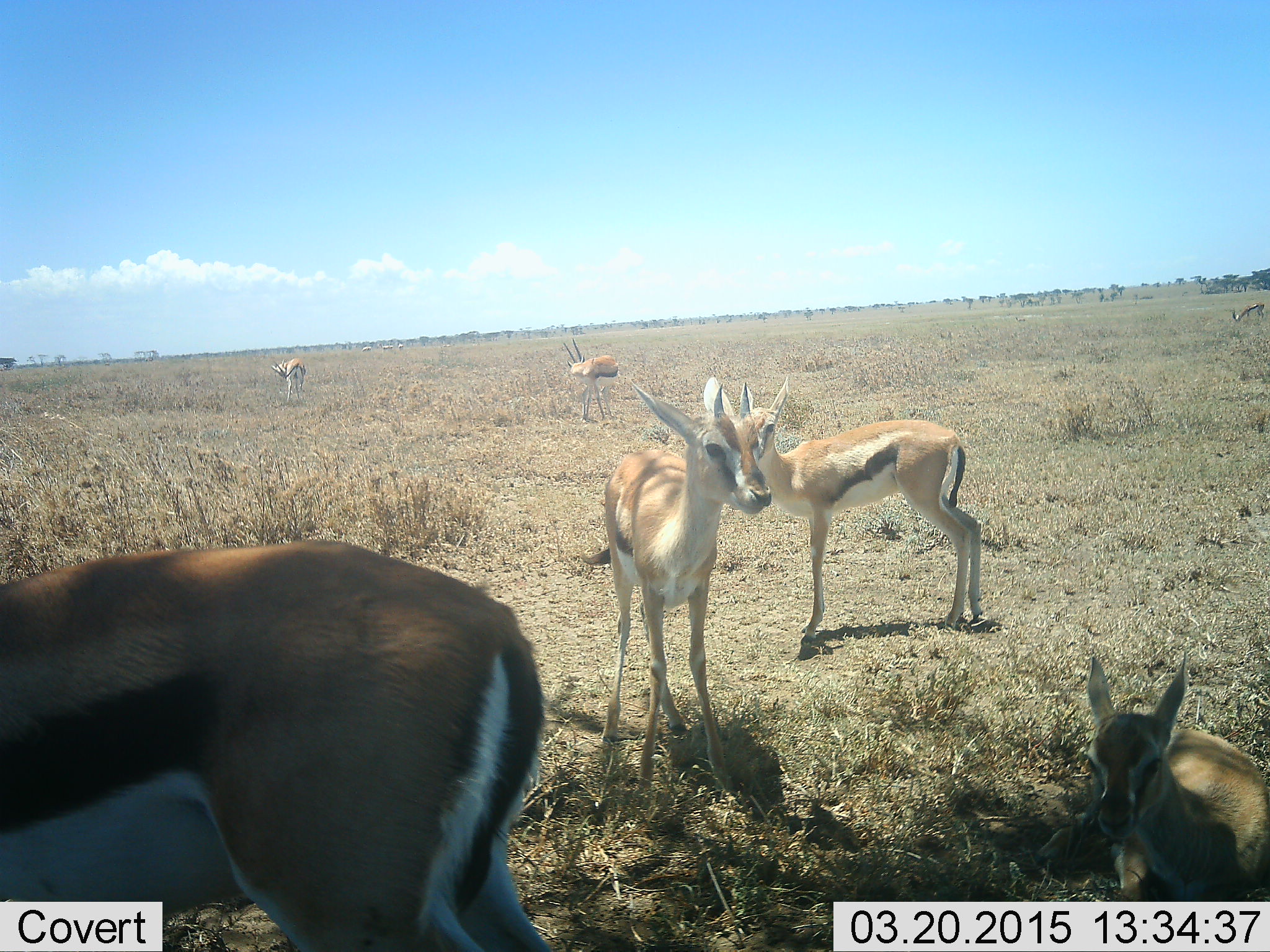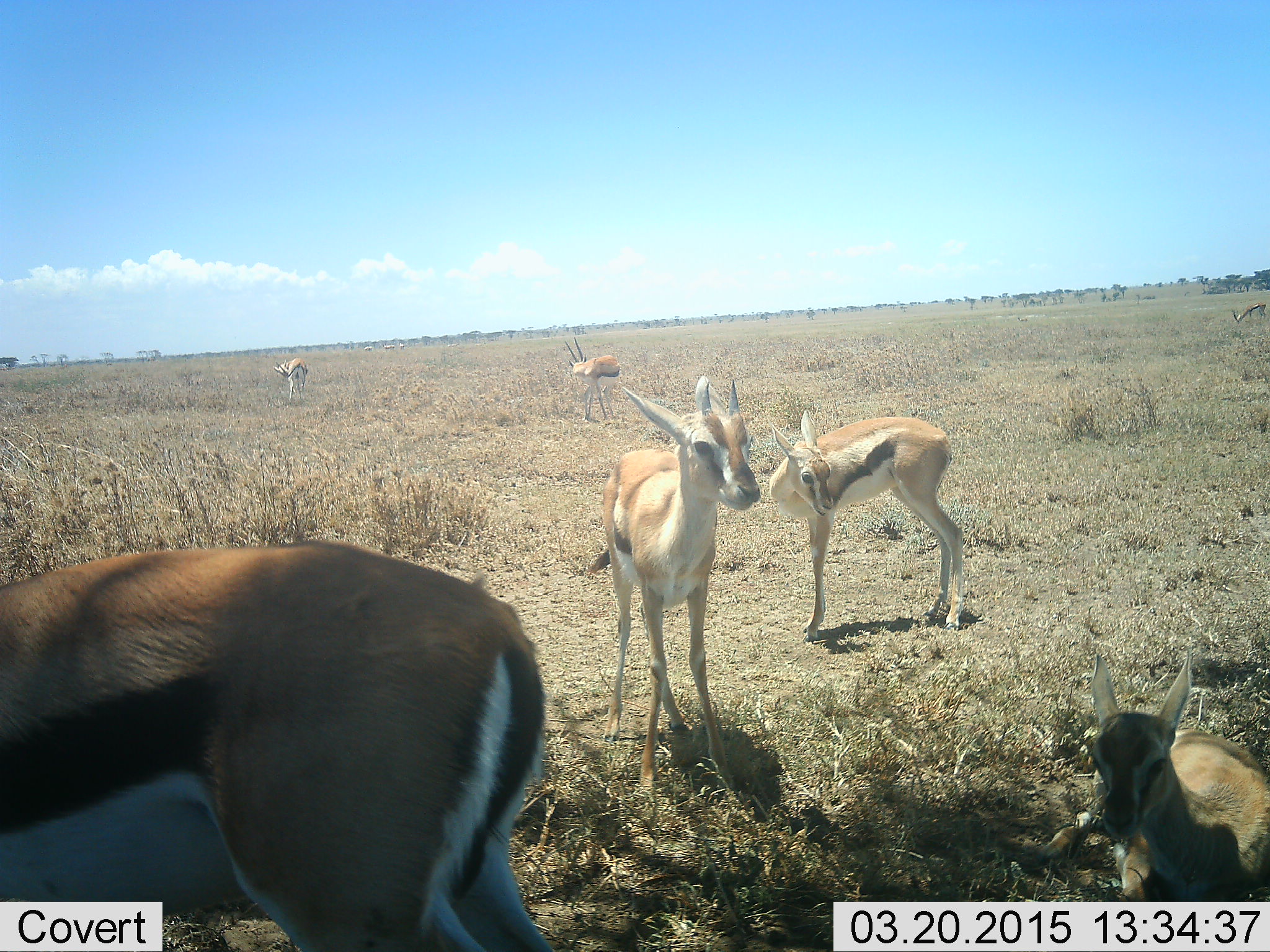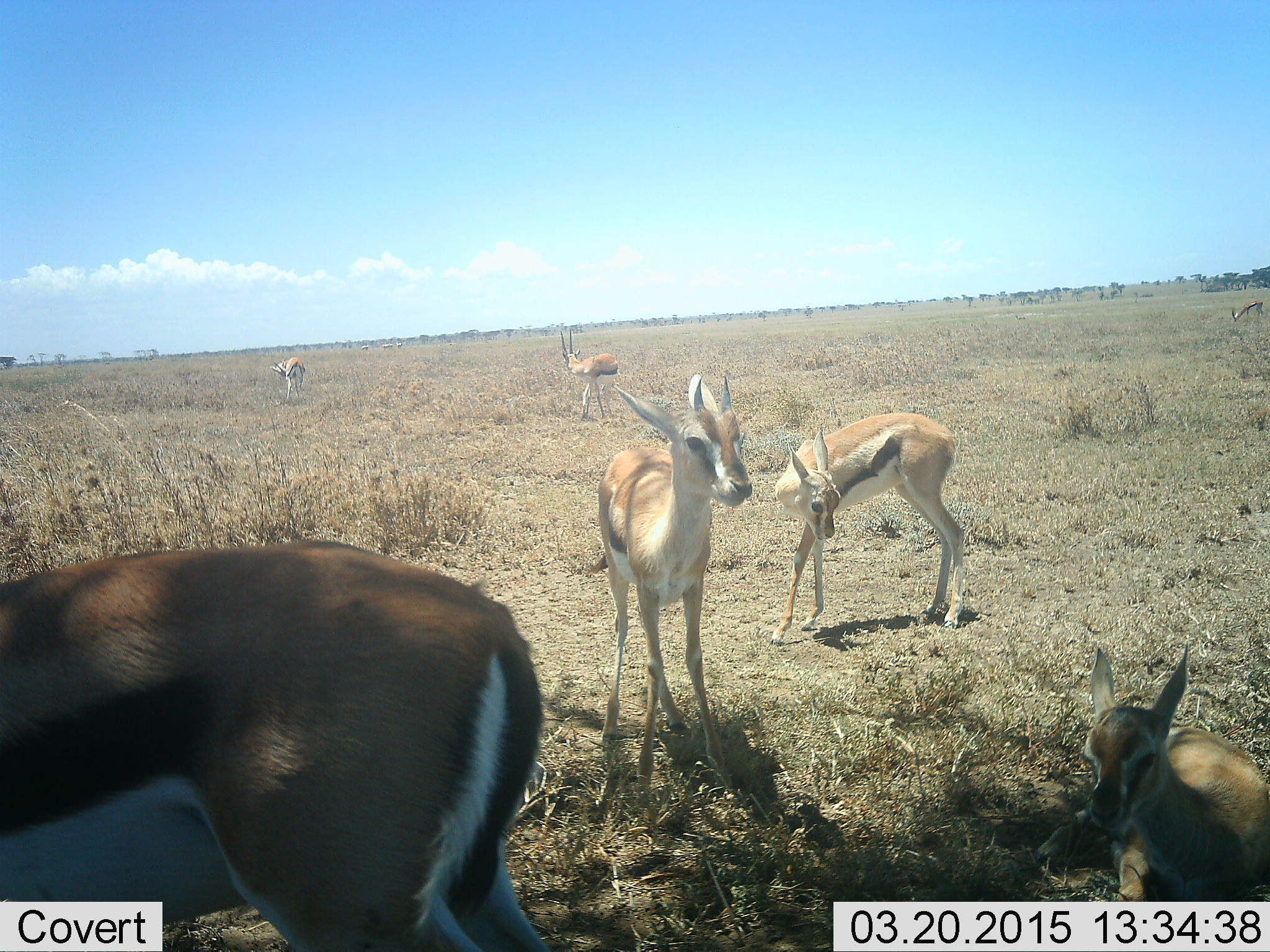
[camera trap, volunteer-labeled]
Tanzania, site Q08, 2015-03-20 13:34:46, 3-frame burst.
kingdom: Animalia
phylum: Chordata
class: Mammalia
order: Artiodactyla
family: Bovidae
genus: Eudorcas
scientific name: Eudorcas thomsonii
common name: thomson's gazelle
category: gazellethomsons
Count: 7.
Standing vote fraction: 100%.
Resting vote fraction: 70%.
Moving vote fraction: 20%.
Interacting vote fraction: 0%.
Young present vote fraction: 30%.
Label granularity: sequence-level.